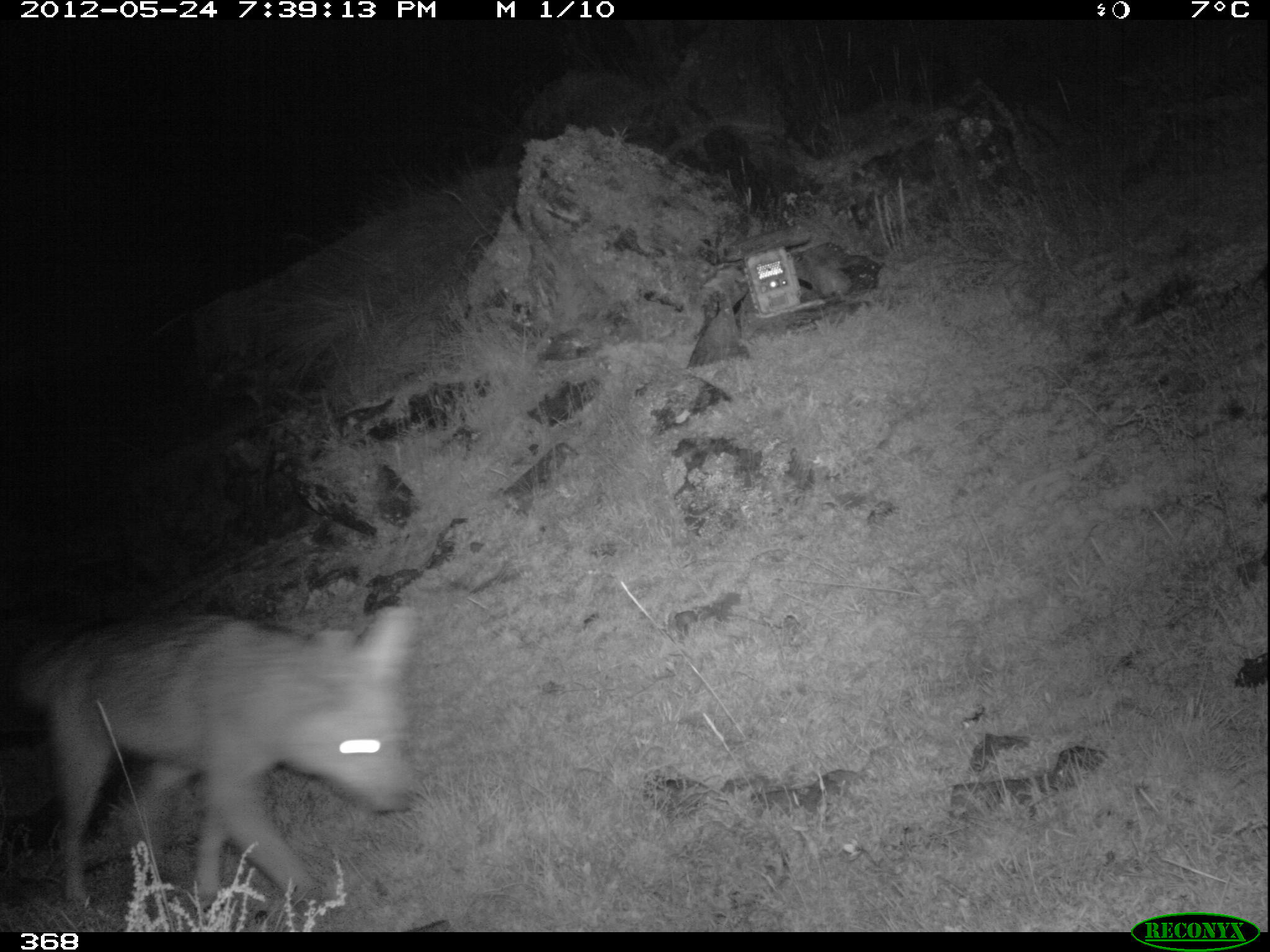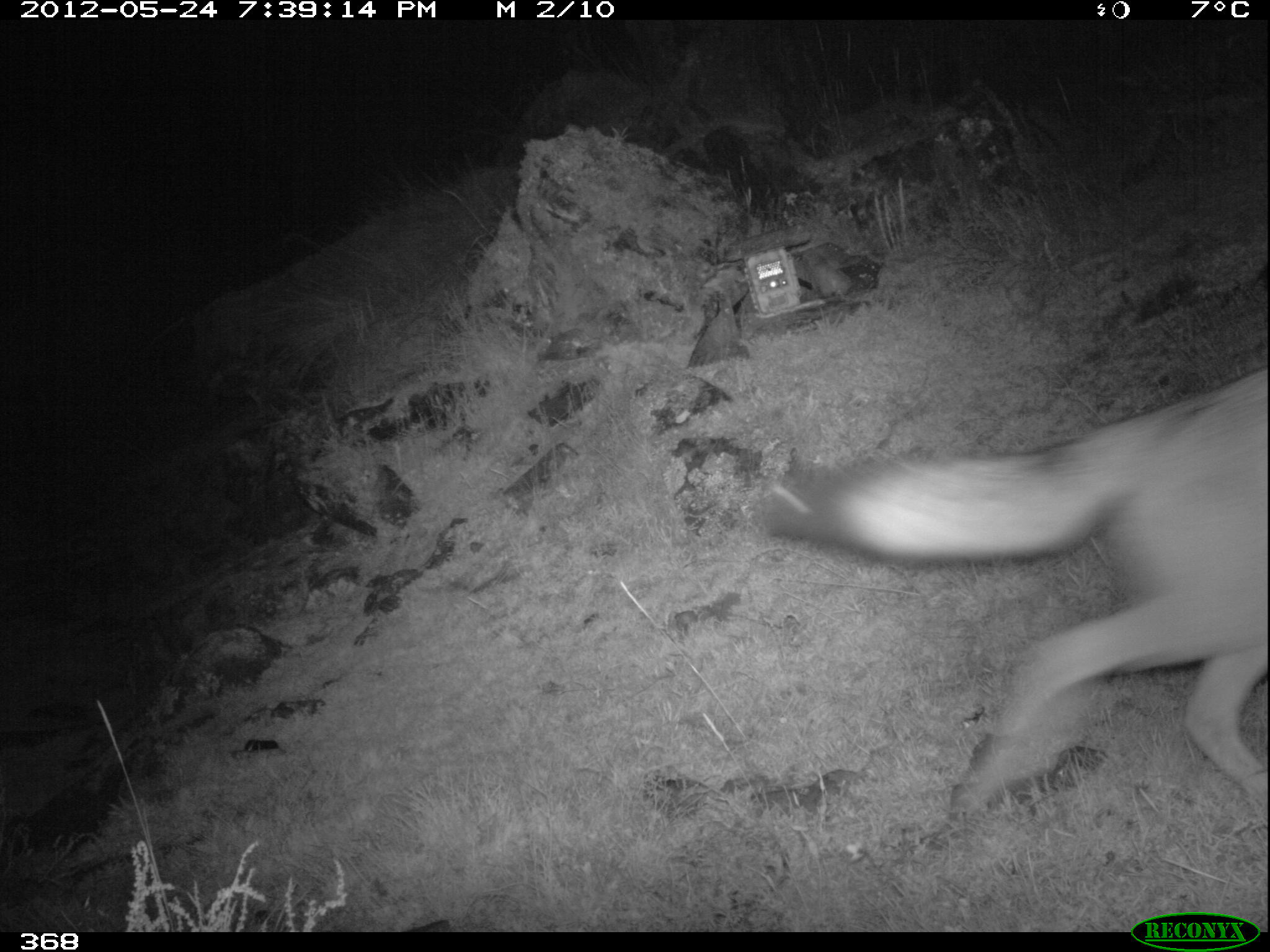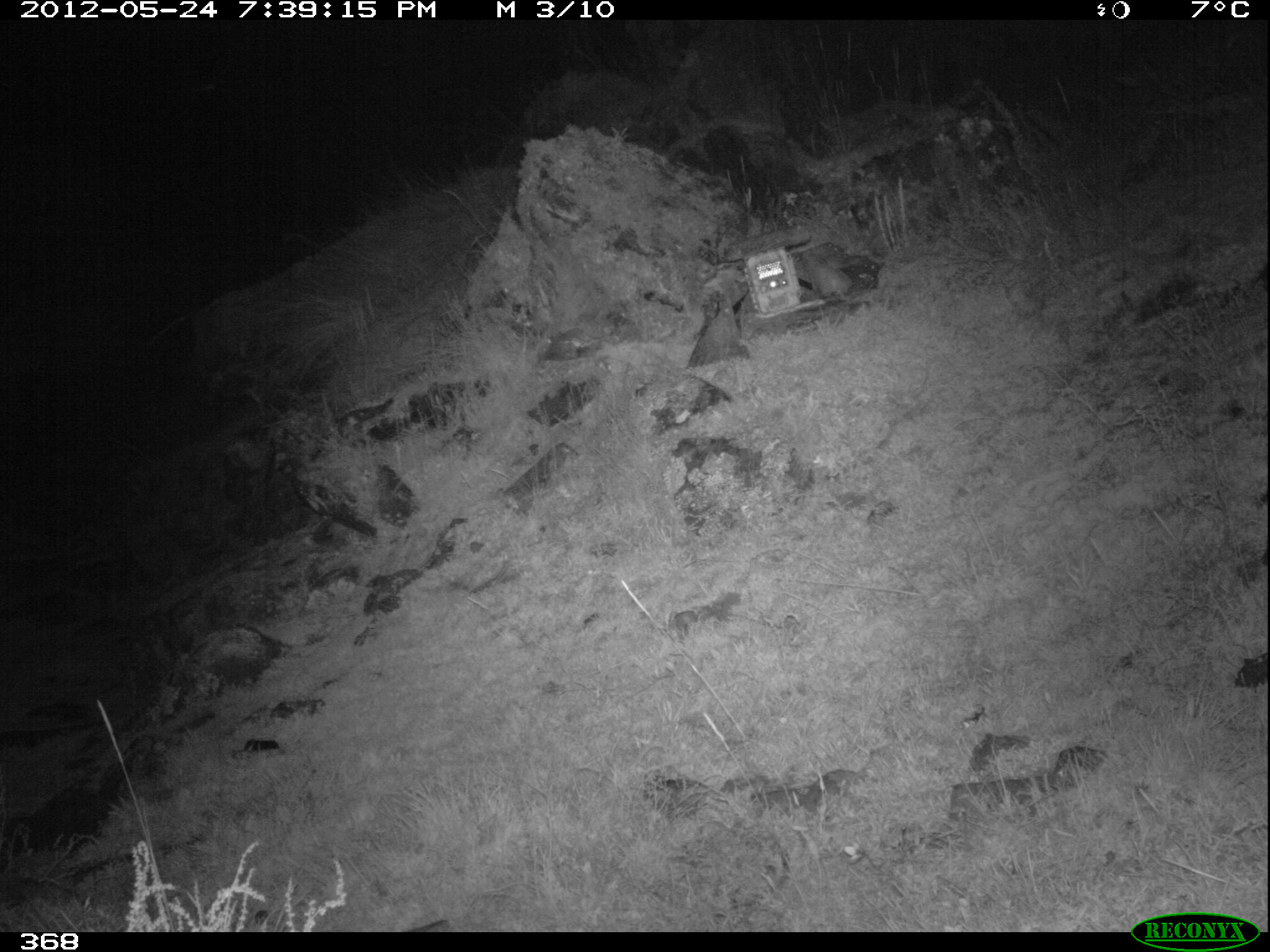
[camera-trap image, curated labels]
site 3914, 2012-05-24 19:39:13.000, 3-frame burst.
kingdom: Animalia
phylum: Chordata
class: Mammalia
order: Carnivora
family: Canidae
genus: Lycalopex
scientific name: Lycalopex culpaeus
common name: culpeo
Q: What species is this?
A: Lycalopex culpaeus (culpeo).